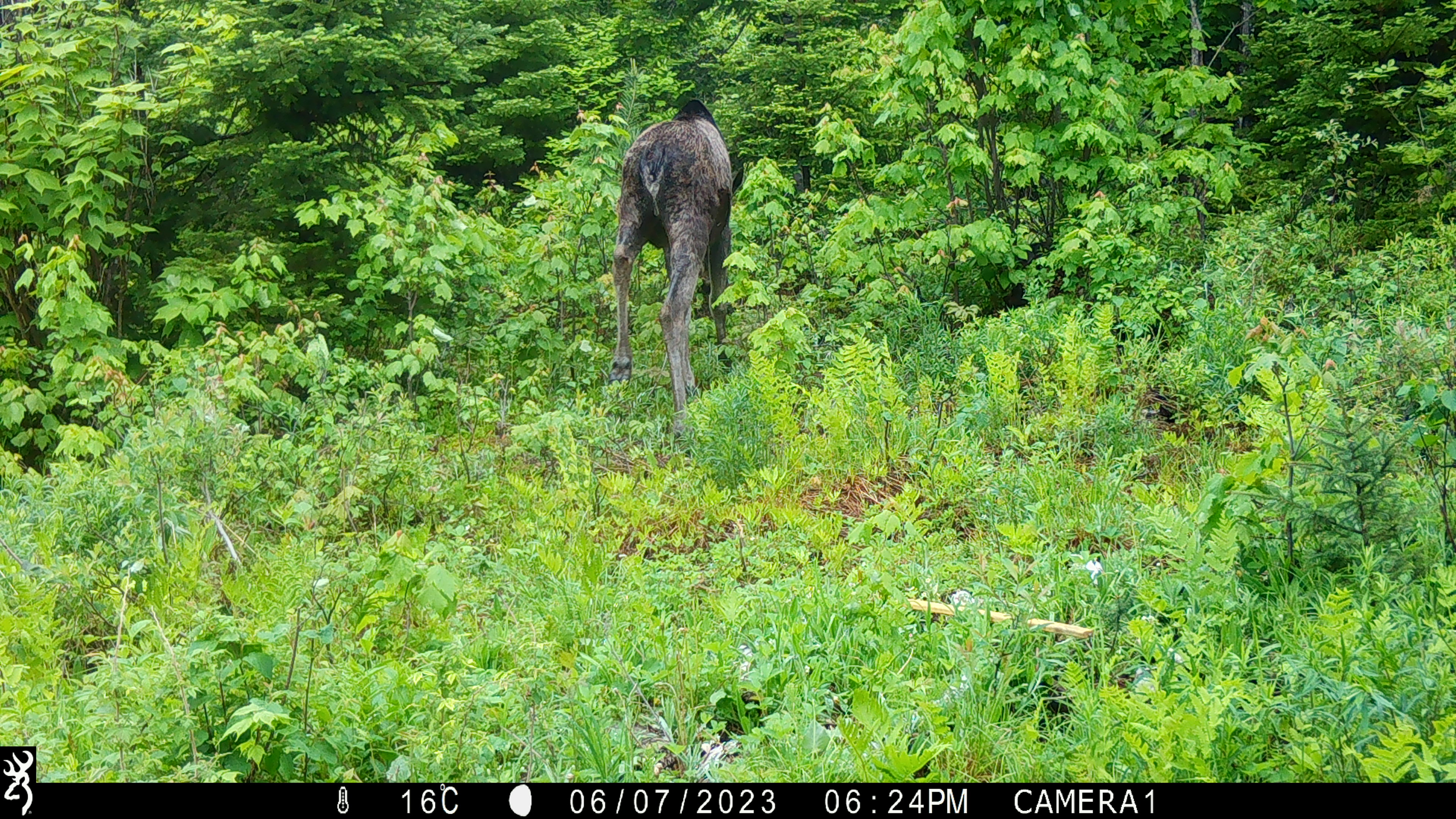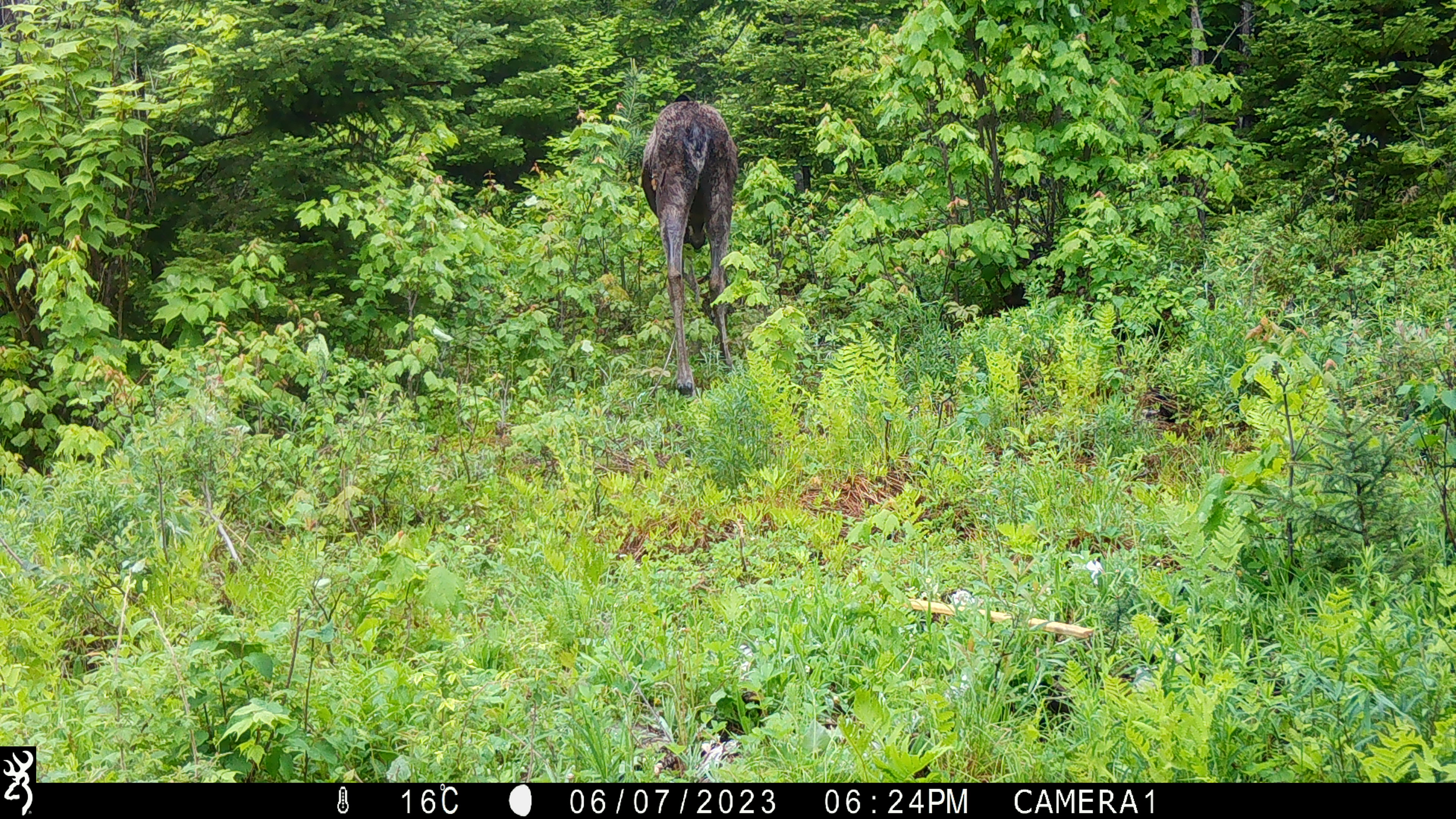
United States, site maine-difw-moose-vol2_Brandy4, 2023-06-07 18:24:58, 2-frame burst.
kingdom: Animalia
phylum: Chordata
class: Mammalia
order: Artiodactyla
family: Cervidae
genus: Alces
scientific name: Alces alces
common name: moose